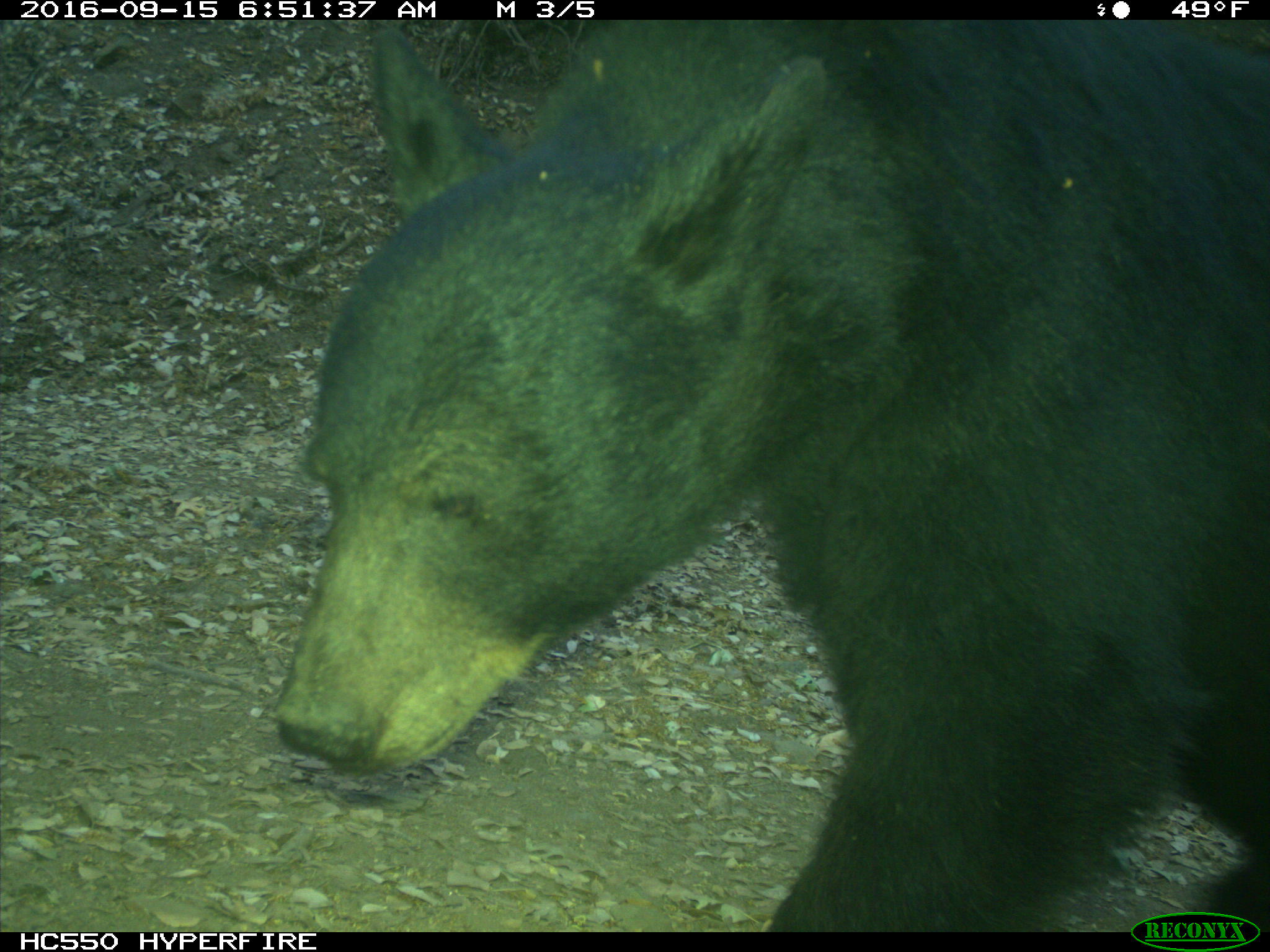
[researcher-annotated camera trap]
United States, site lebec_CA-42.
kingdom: Animalia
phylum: Chordata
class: Mammalia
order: Carnivora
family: Ursidae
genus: Ursus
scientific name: Ursus americanus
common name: american black bear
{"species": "Ursus americanus (american black bear)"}